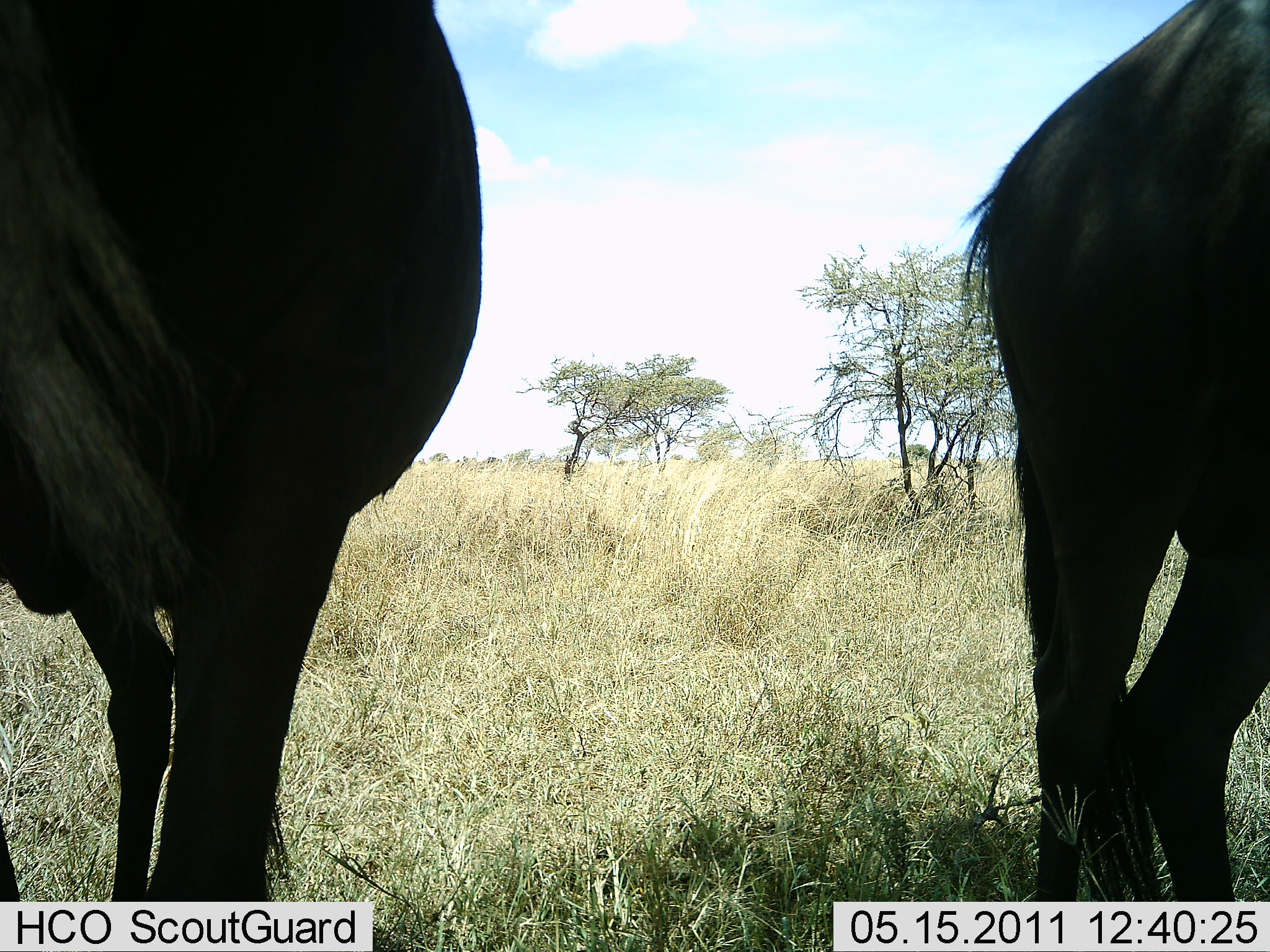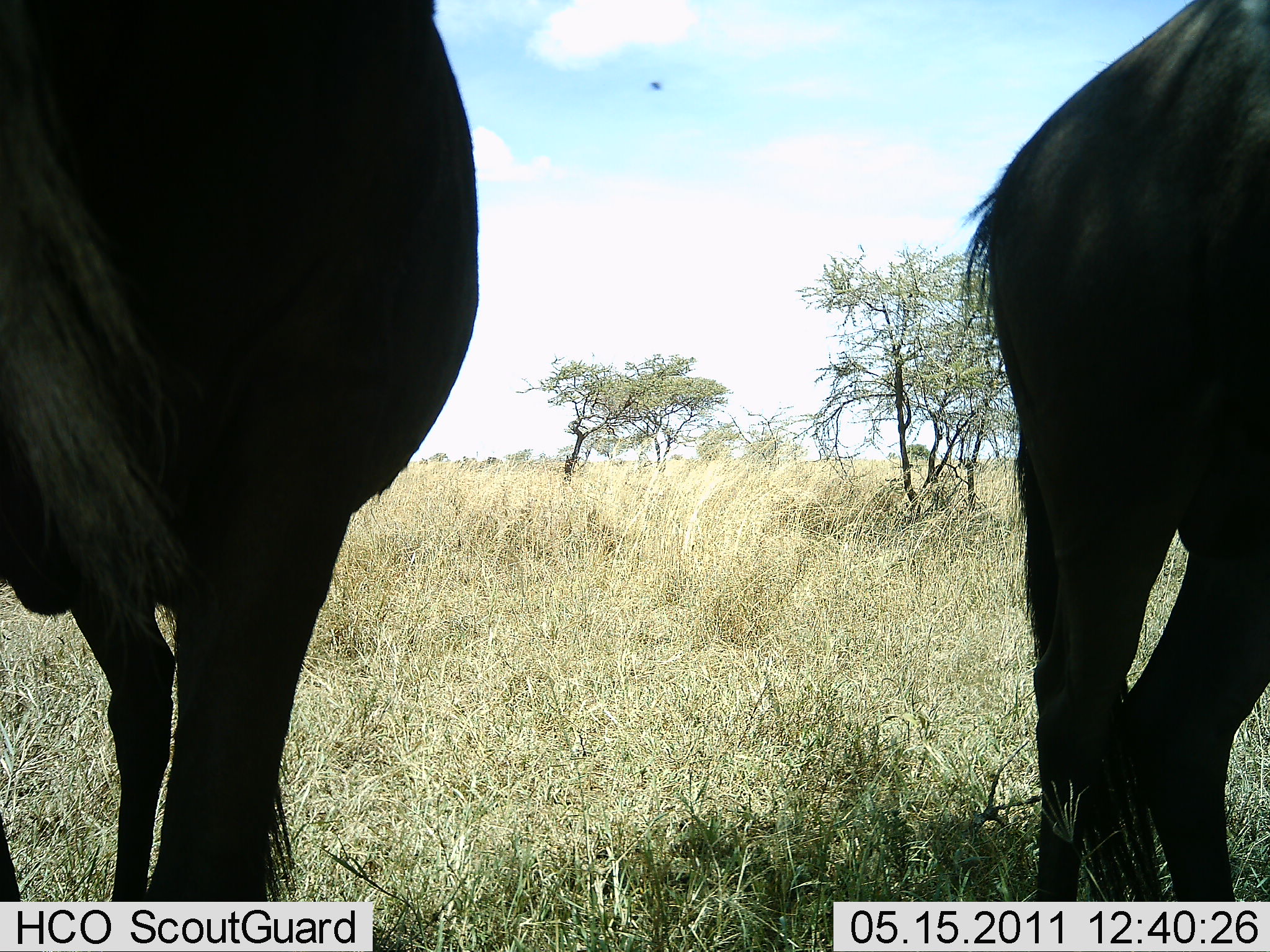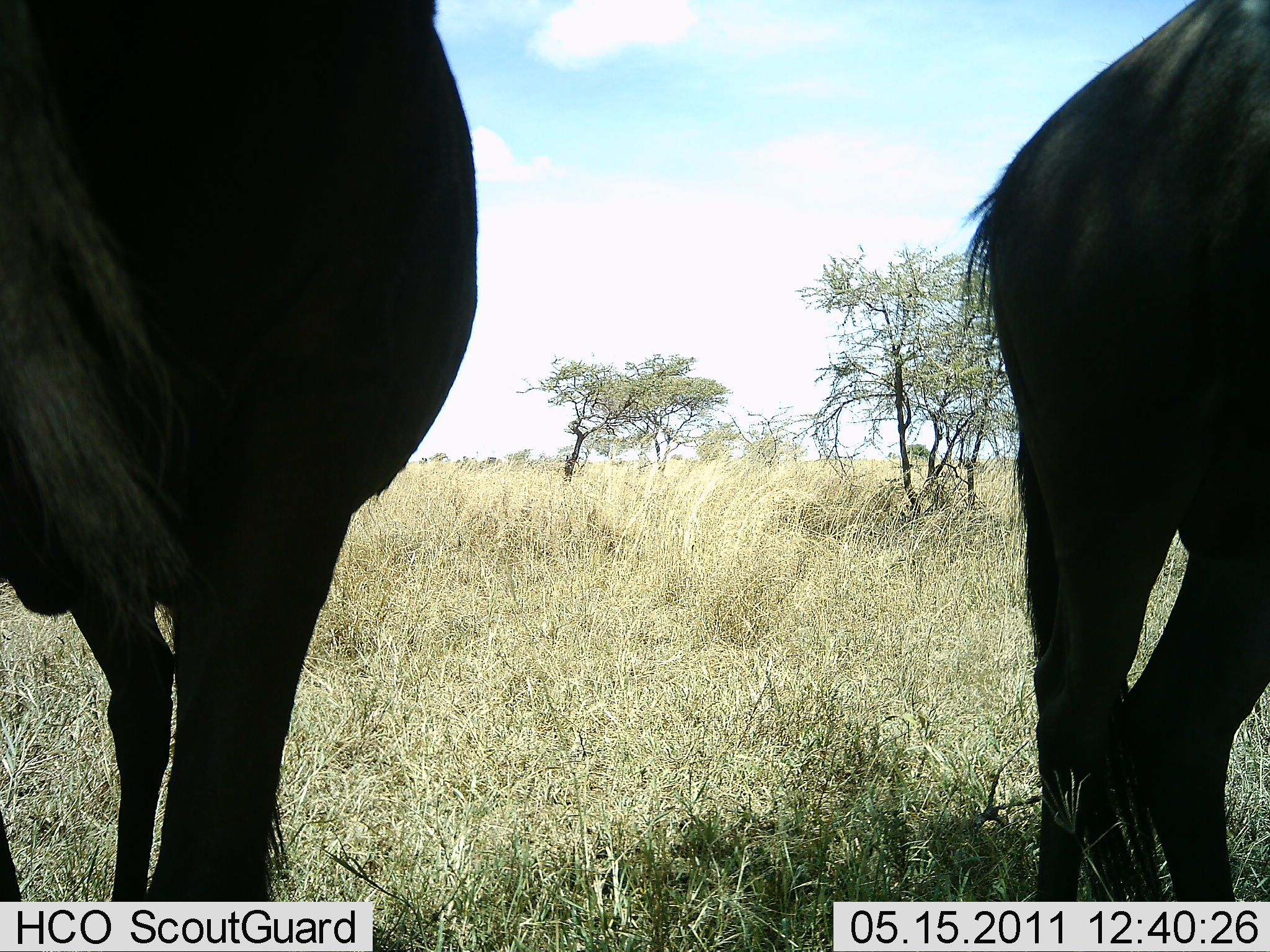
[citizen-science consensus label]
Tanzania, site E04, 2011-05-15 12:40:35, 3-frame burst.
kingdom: Animalia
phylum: Chordata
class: Mammalia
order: Artiodactyla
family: Bovidae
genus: Connochaetes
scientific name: Connochaetes taurinus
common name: blue wildebeest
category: wildebeest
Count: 2.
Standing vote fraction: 86%.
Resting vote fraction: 7%.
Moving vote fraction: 0%.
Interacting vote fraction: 7%.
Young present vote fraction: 0%.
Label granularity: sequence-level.